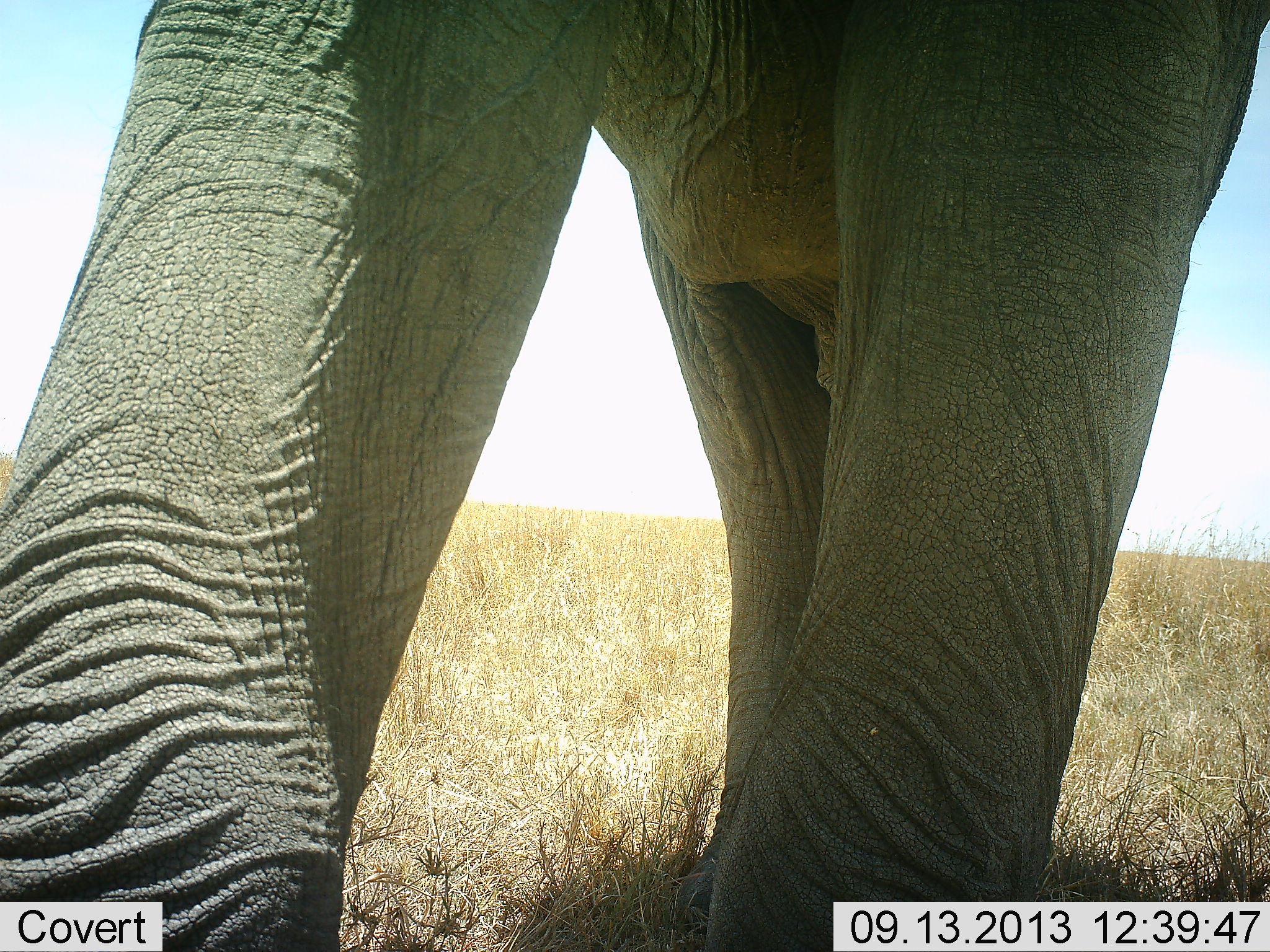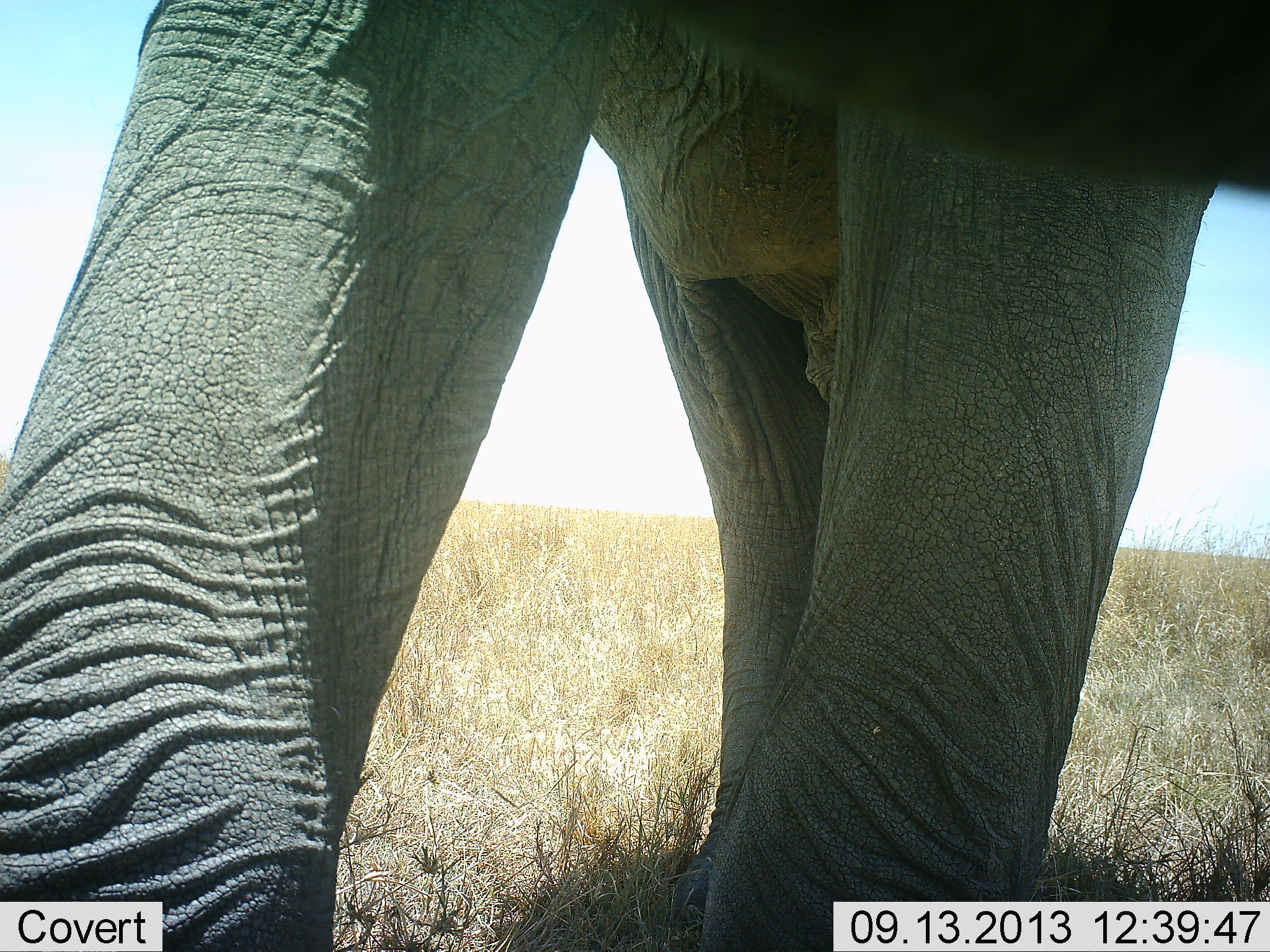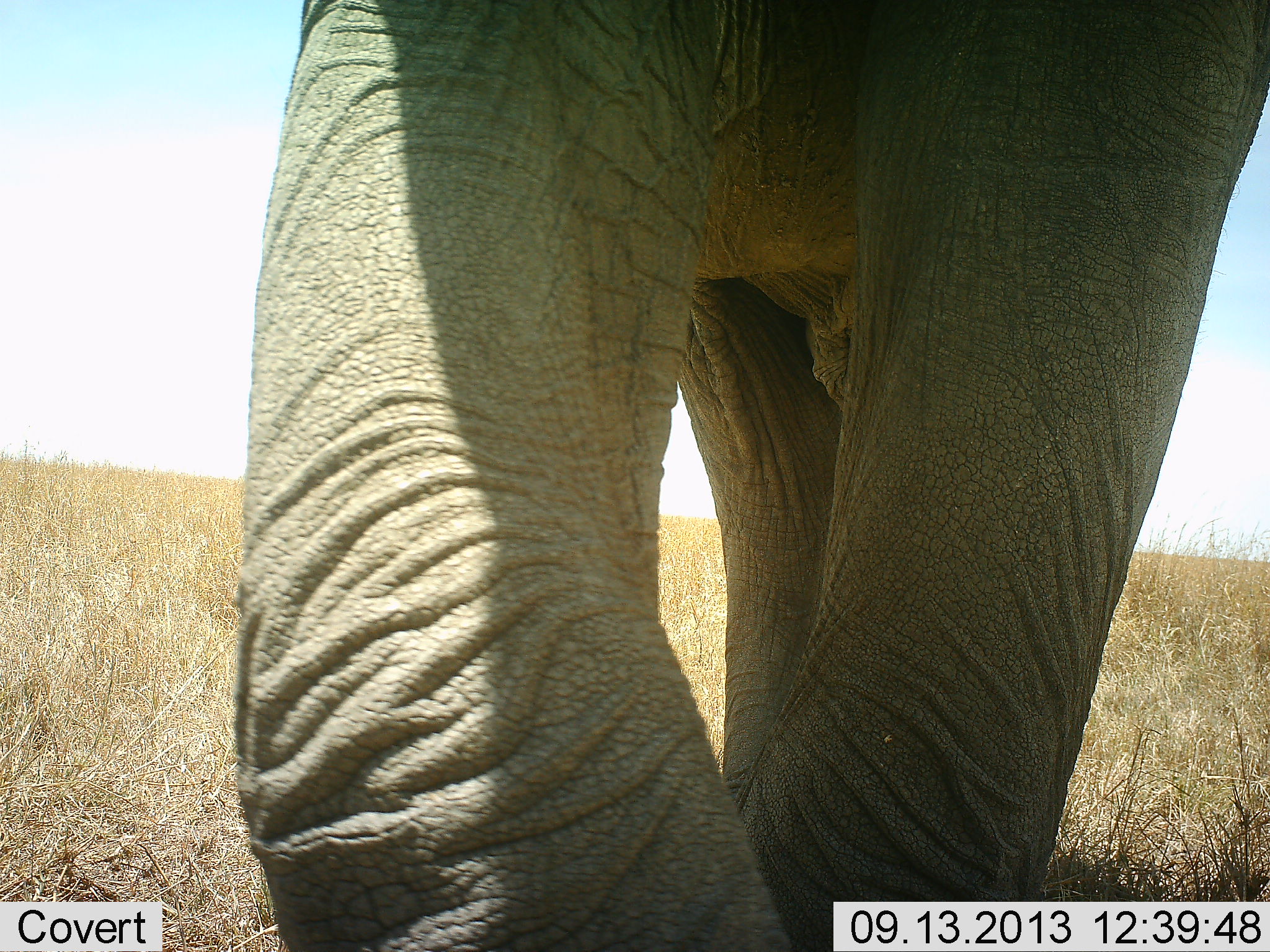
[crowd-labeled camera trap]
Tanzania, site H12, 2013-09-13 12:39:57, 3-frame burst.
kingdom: Animalia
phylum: Chordata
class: Mammalia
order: Proboscidea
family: Elephantidae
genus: Loxodonta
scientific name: Loxodonta africana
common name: african bush elephant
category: elephant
Elephant (african bush elephant) (Loxodonta africana), count 1. Behavior (volunteer vote fractions): standing 90%, resting 0%, moving 10%, interacting 0%. Young present (vote fraction): 0%. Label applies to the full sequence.